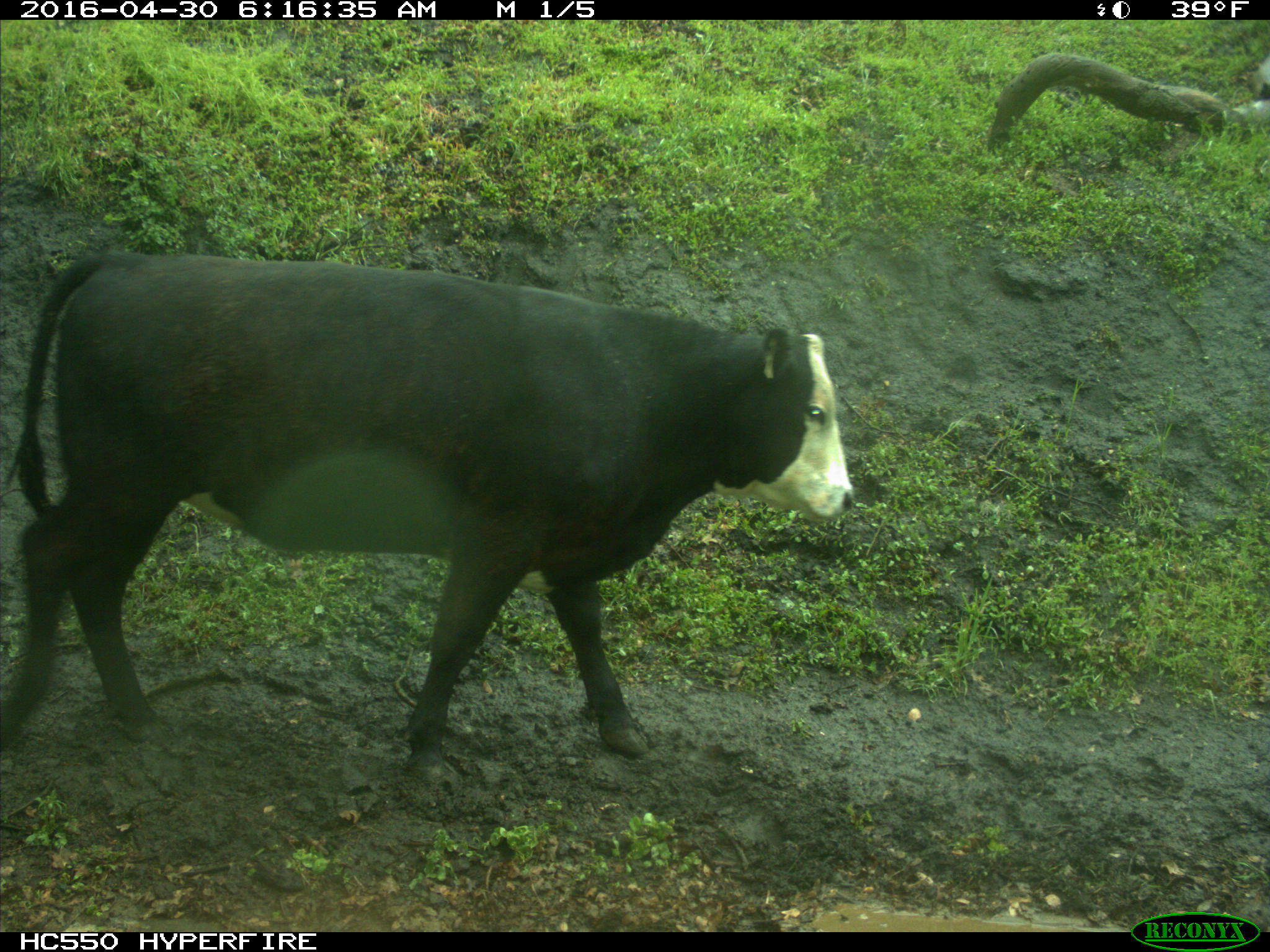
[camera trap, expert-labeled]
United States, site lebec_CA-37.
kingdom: Animalia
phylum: Chordata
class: Mammalia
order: Artiodactyla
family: Bovidae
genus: Bos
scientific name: Bos taurus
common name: domestic cow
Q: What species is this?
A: Bos taurus (domestic cow).